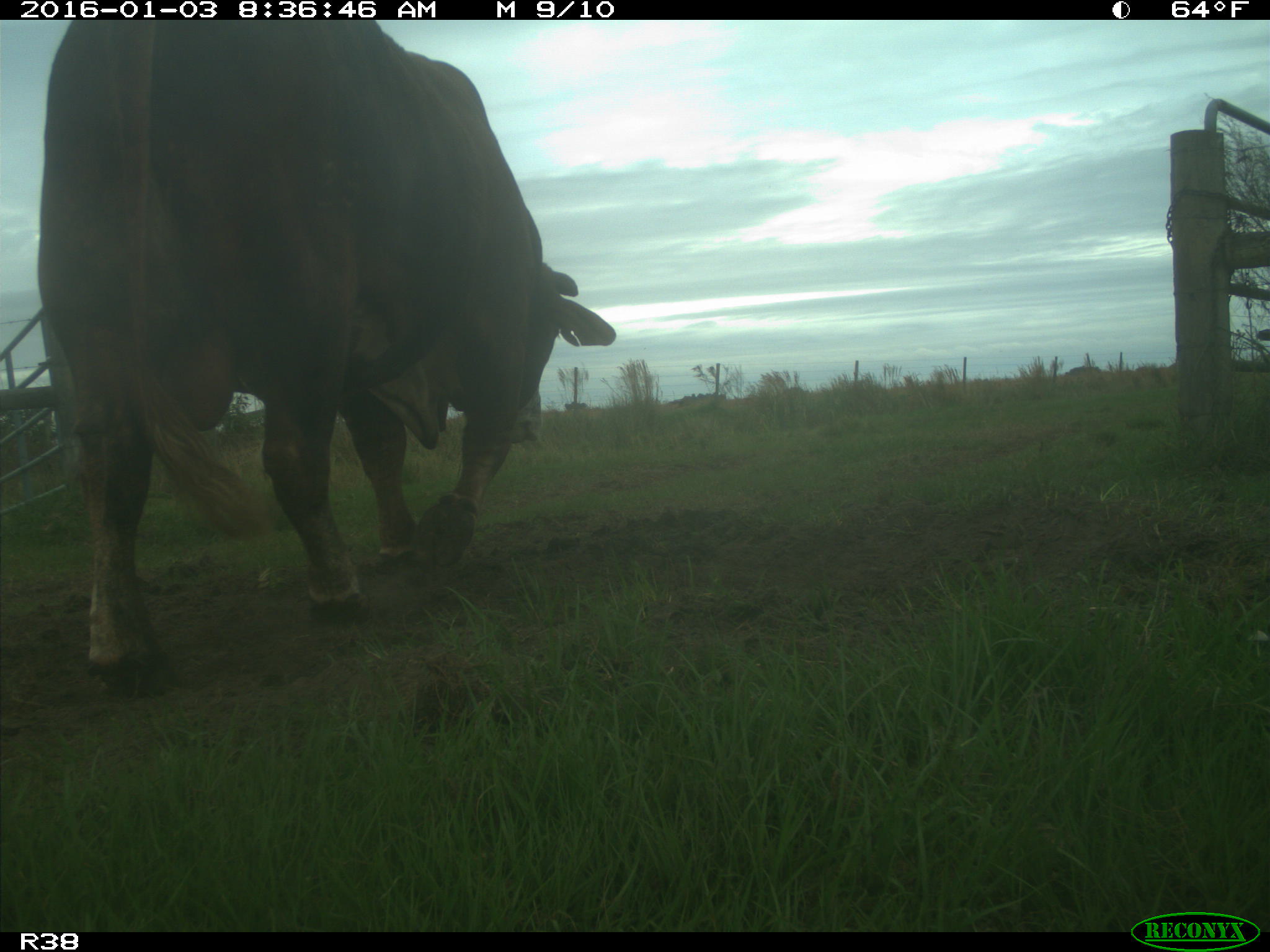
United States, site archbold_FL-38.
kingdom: Animalia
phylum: Chordata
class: Mammalia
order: Artiodactyla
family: Bovidae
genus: Bos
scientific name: Bos taurus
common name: domestic cow